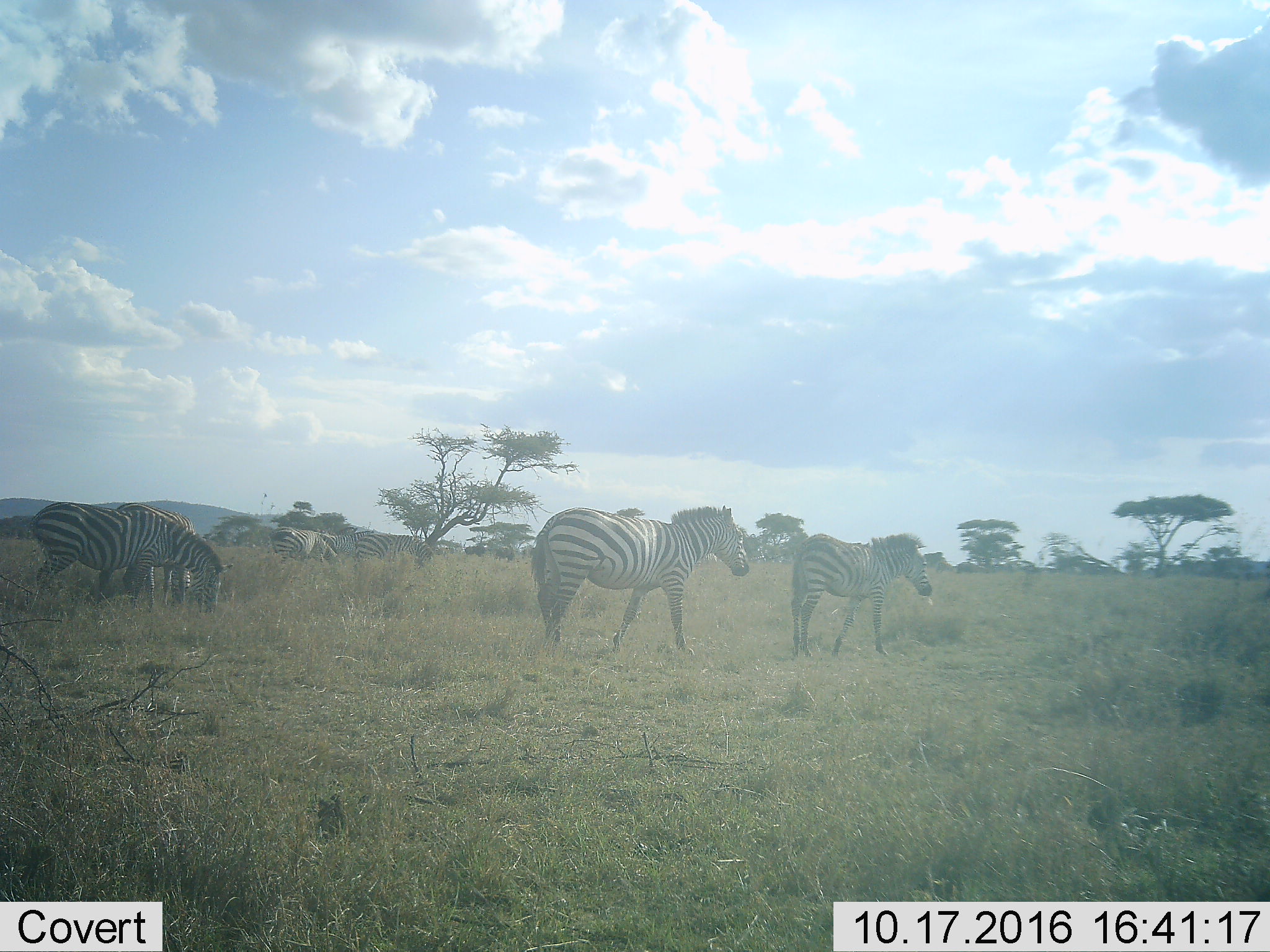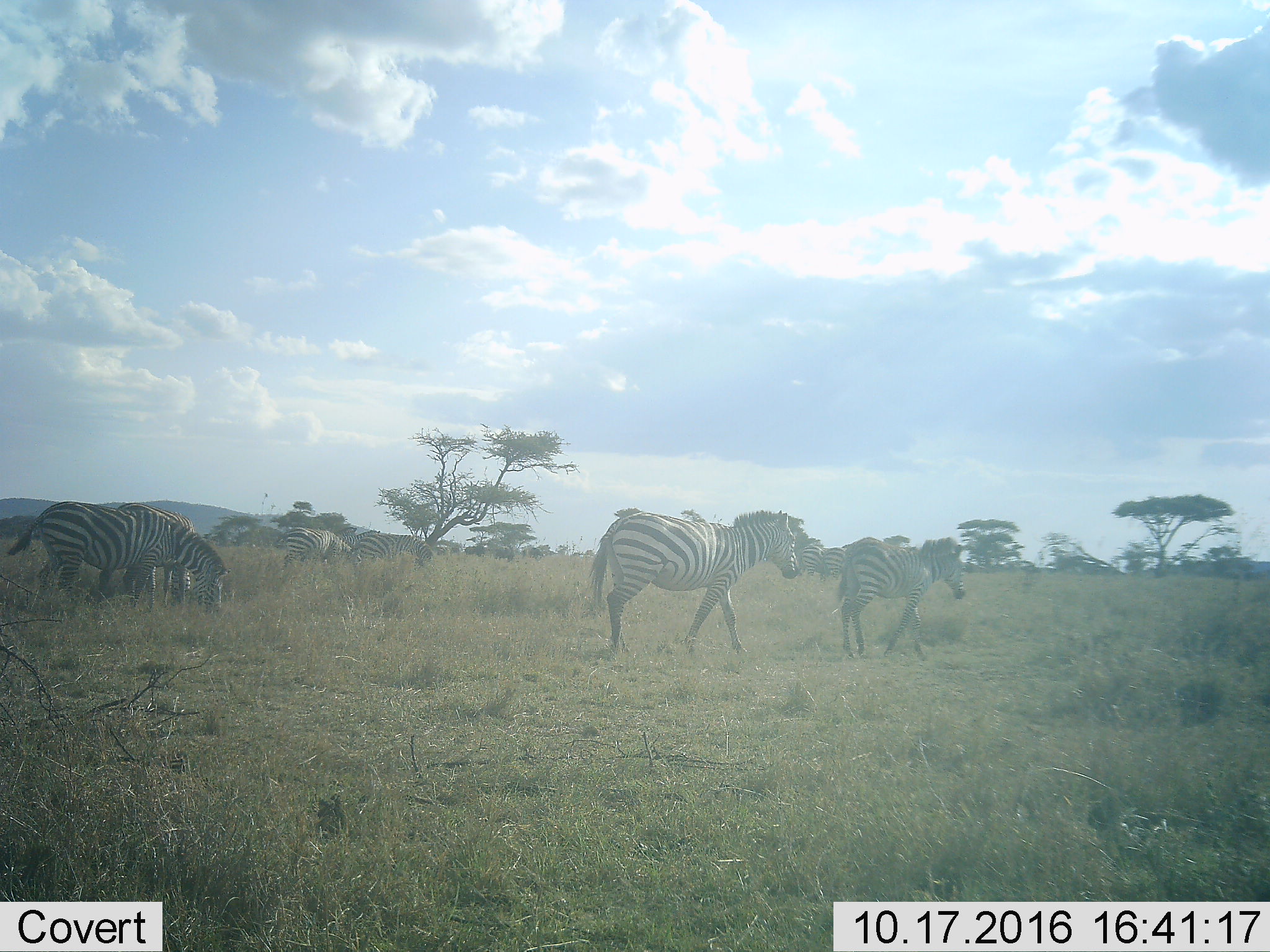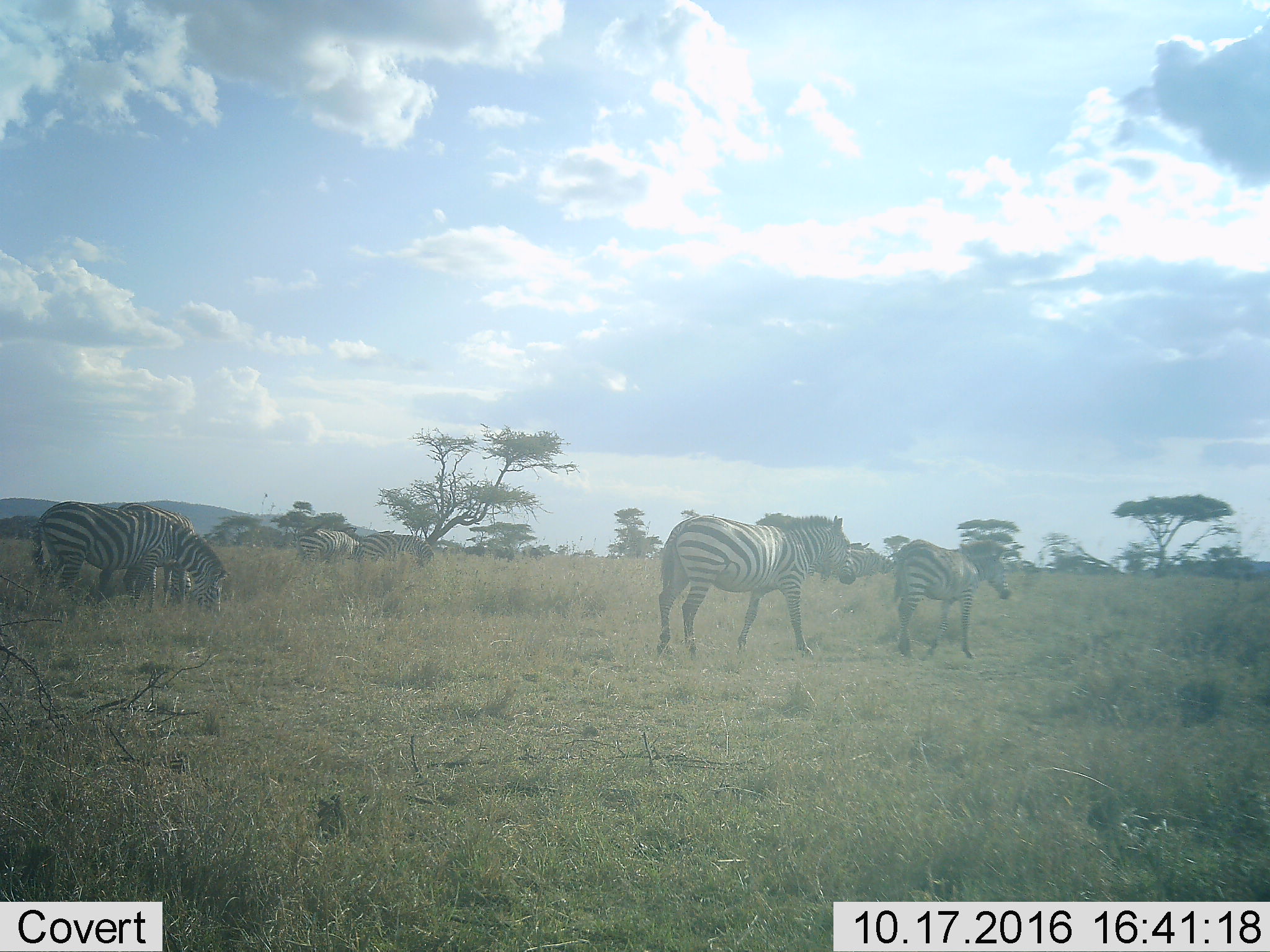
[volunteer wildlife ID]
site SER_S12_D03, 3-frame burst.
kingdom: Animalia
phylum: Chordata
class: Mammalia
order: Perissodactyla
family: Equidae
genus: Equus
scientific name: Equus quagga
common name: plains zebra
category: zebraplains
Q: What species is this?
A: Zebraplains (plains zebra) (Equus quagga).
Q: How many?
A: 6.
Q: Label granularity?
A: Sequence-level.